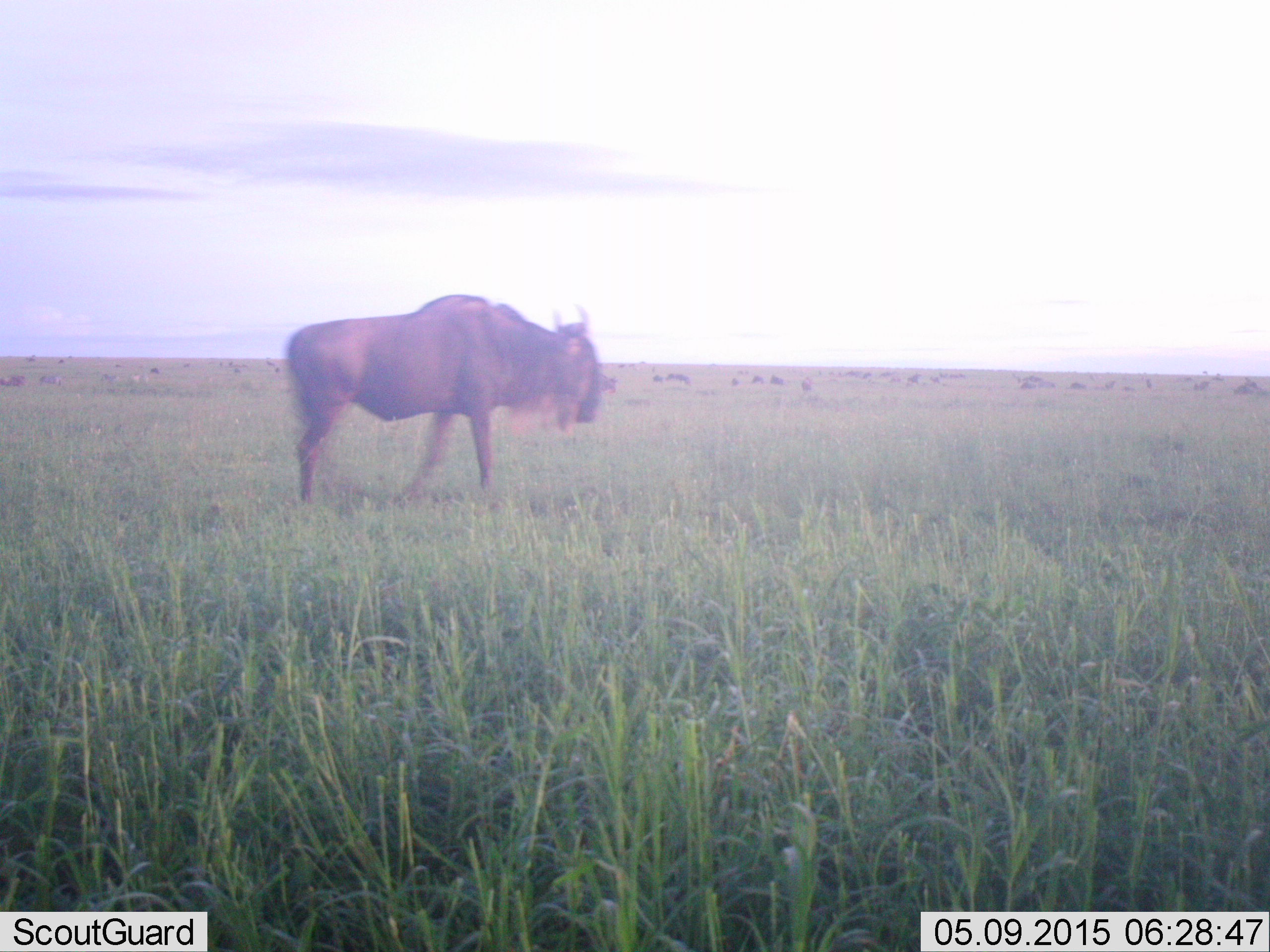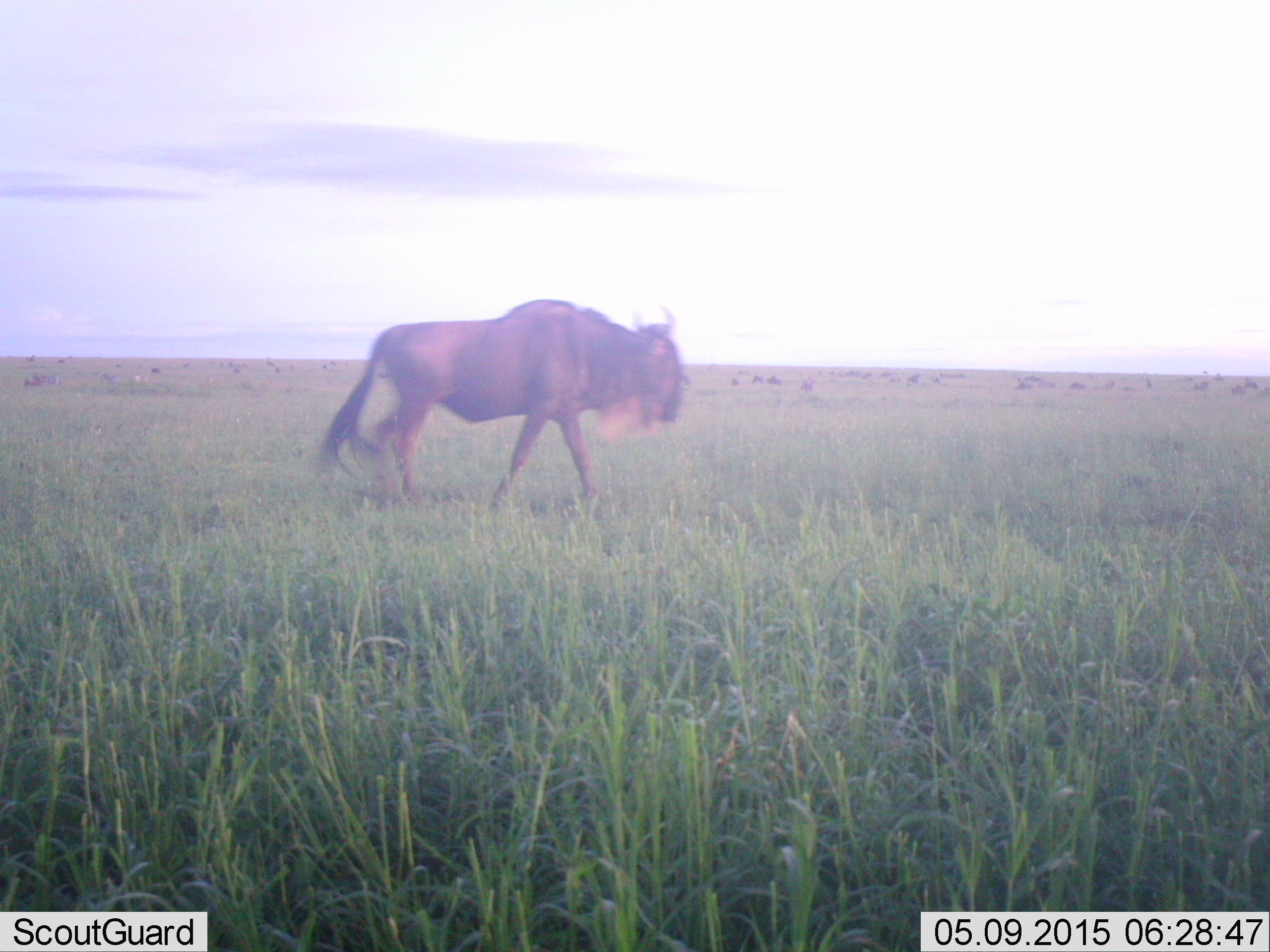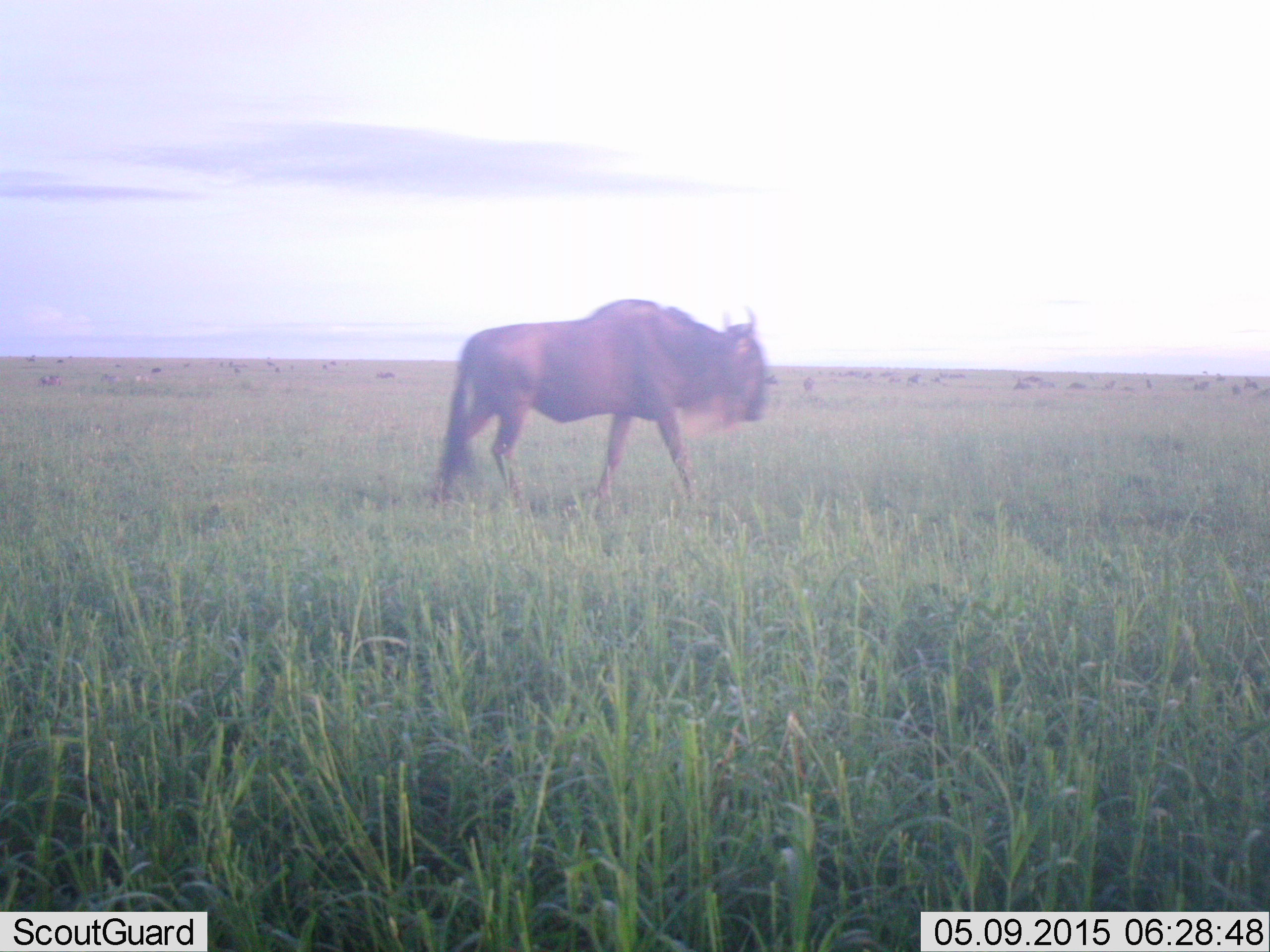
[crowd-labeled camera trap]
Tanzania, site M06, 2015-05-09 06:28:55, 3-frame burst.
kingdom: Animalia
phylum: Chordata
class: Mammalia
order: Artiodactyla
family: Bovidae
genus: Connochaetes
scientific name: Connochaetes taurinus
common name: blue wildebeest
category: wildebeest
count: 1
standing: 18%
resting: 0%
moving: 100%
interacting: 0%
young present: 0%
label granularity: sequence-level